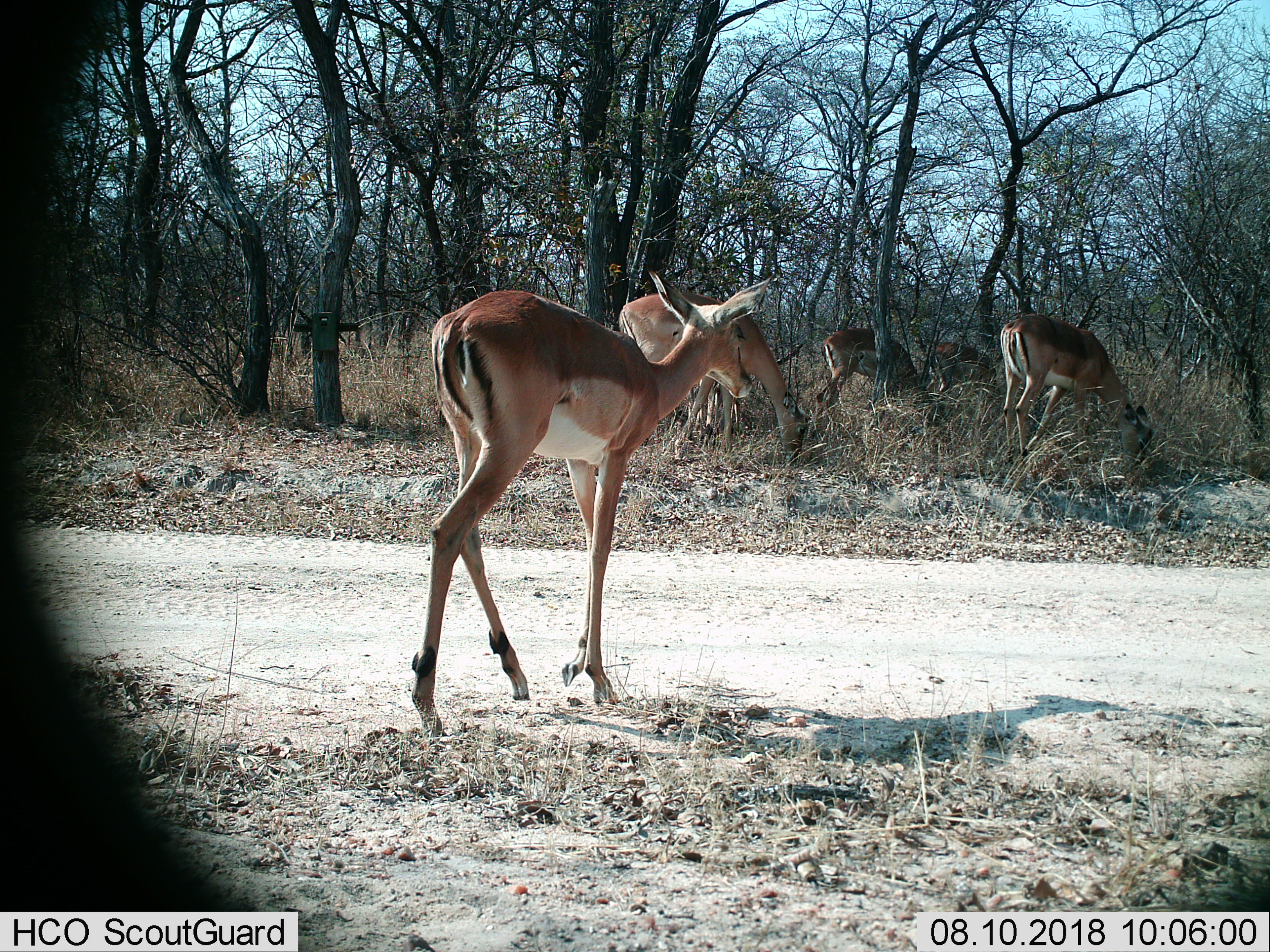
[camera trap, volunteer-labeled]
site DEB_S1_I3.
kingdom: Animalia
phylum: Chordata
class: Mammalia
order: Artiodactyla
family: Bovidae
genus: Aepyceros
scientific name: Aepyceros melampus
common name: impala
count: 5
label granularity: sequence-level